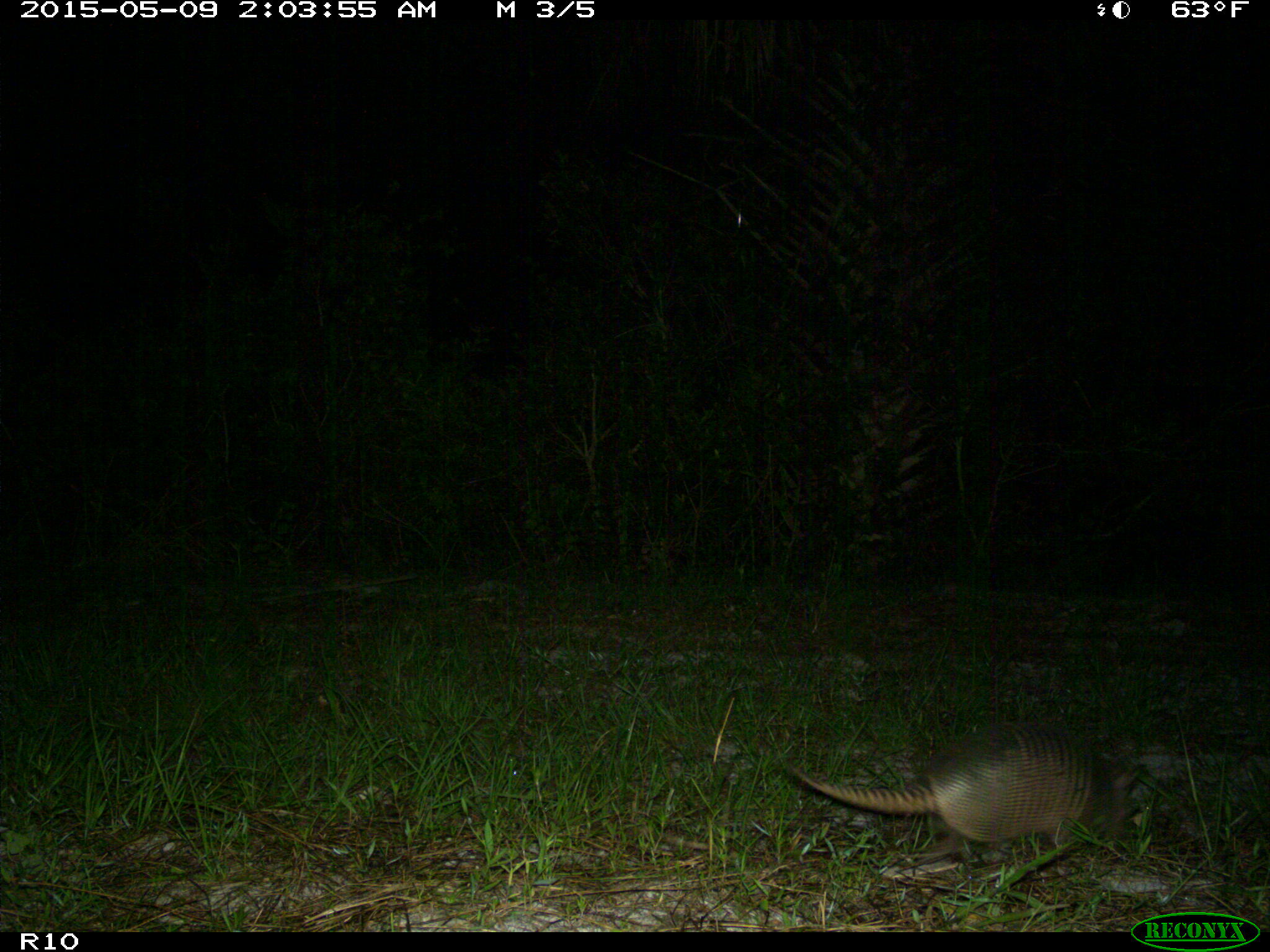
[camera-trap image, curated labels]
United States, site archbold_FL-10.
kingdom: Animalia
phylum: Chordata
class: Mammalia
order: Cingulata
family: Dasypodidae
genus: Dasypus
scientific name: Dasypus novemcinctus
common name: nine-banded armadillo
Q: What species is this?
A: Dasypus novemcinctus (nine-banded armadillo).